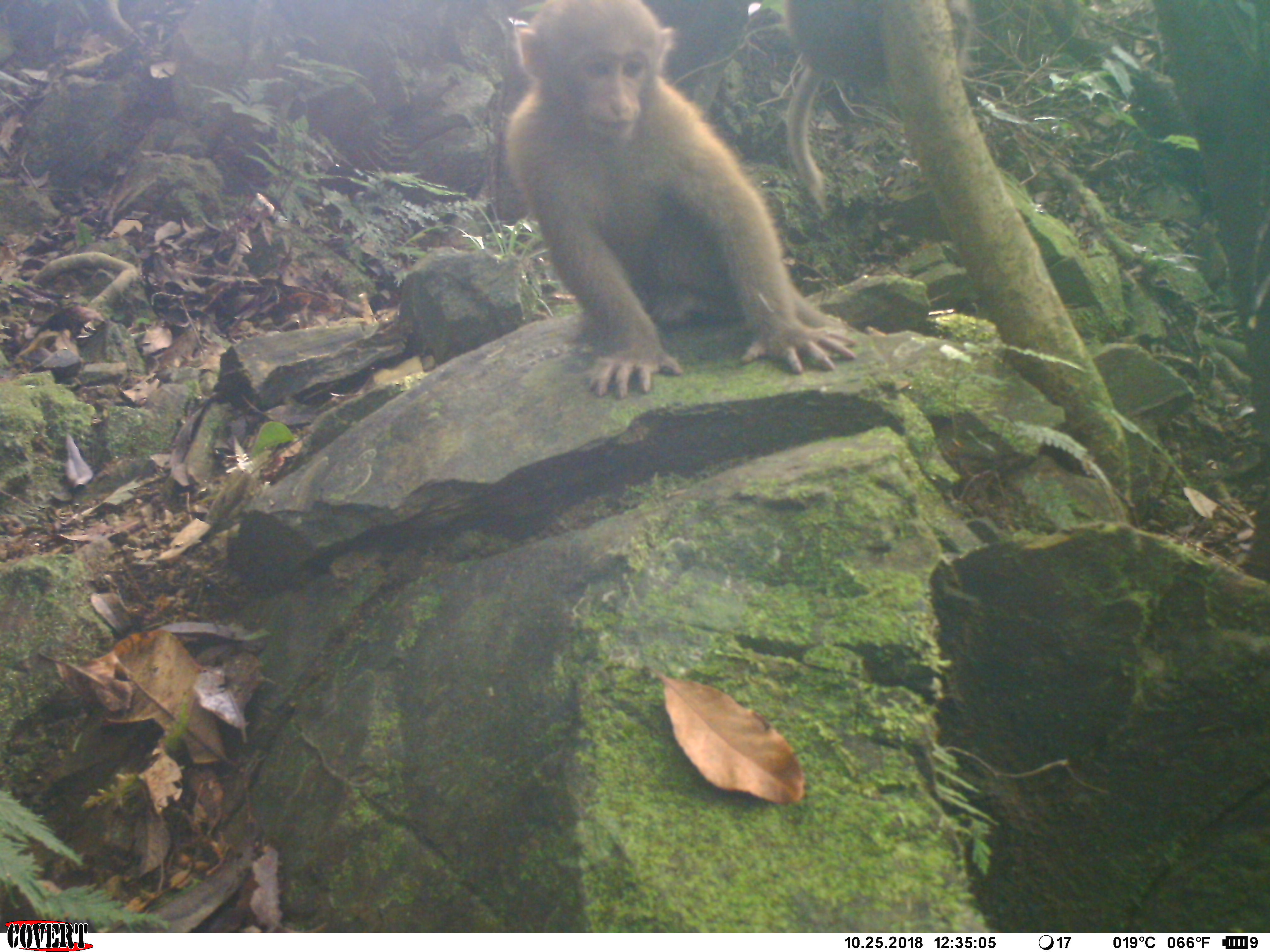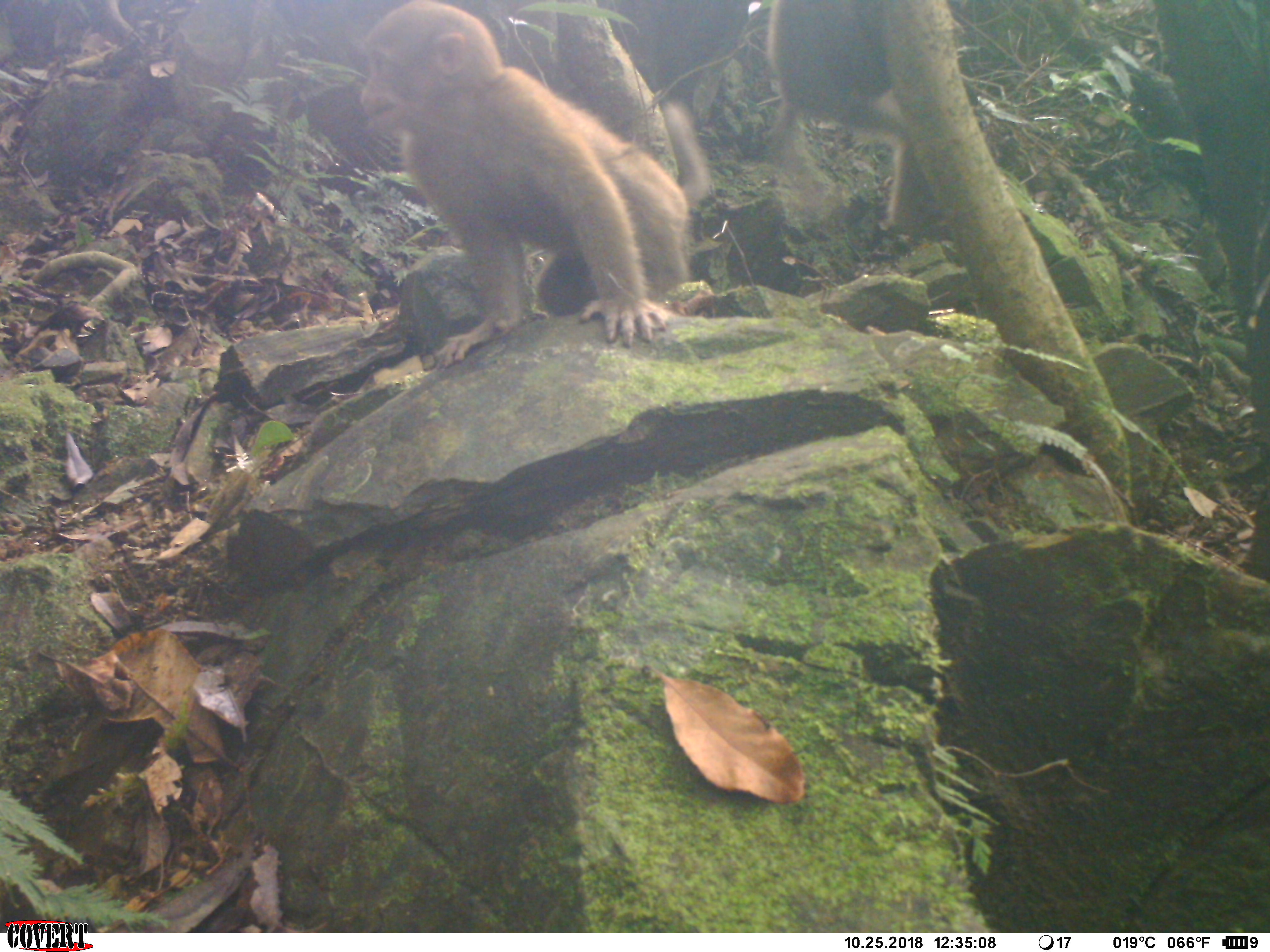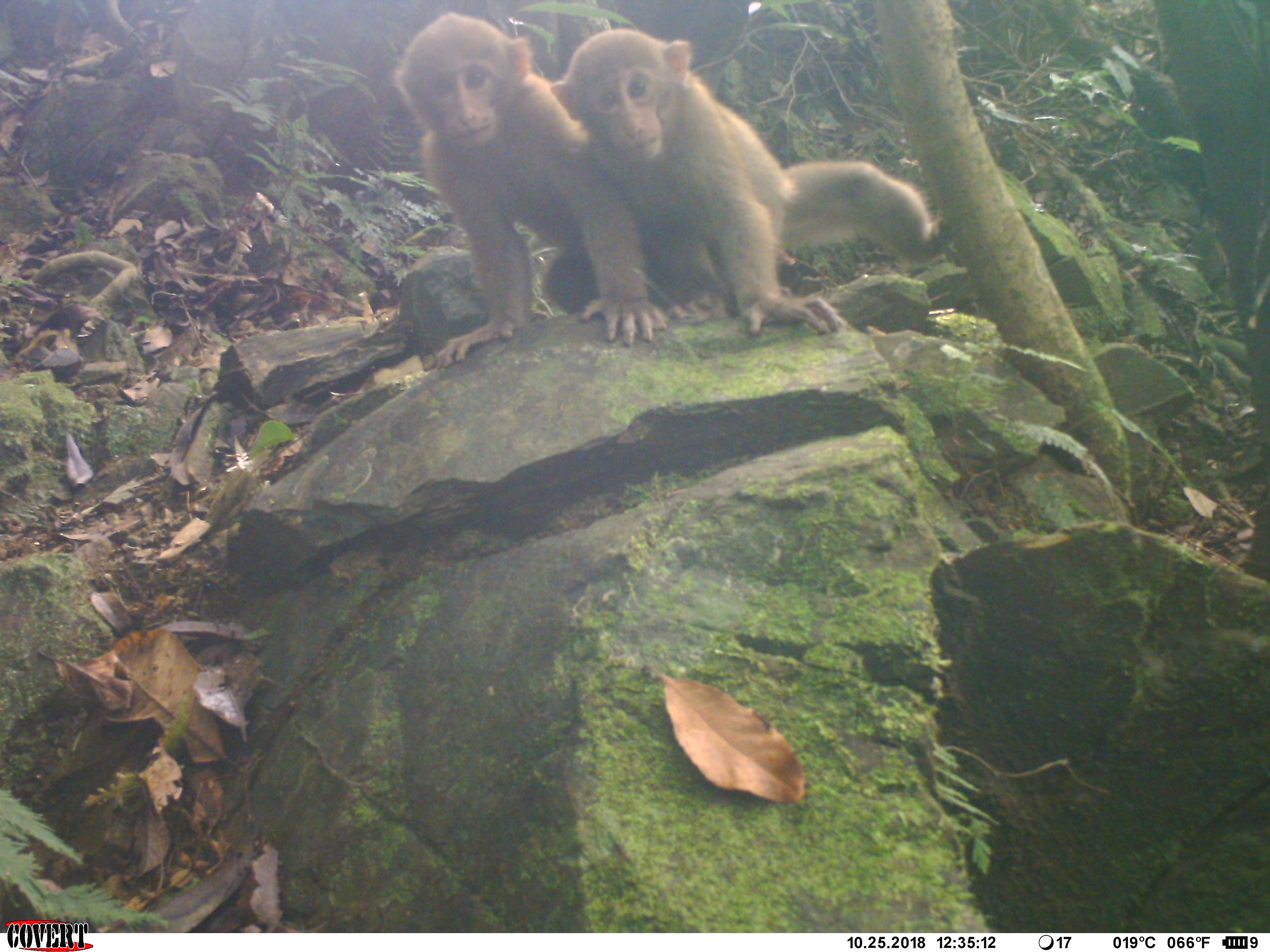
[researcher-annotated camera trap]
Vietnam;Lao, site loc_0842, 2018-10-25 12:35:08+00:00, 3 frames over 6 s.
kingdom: Animalia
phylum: Chordata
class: Mammalia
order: Primates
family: Cercopithecidae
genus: Macaca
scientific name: Macaca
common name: macaque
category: macaque not stump tailed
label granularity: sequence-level